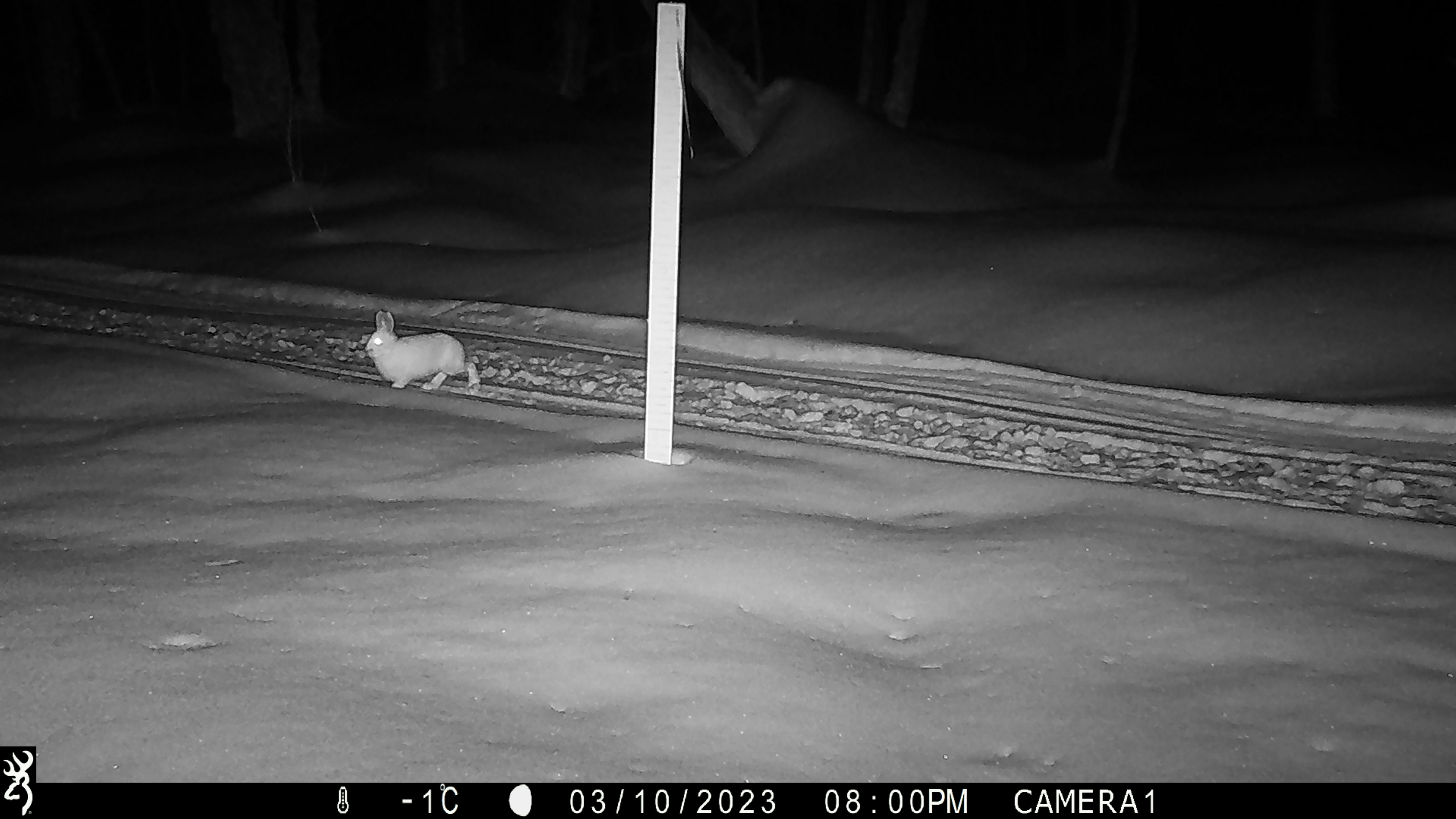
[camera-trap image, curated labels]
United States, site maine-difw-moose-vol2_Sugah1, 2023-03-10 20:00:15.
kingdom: Animalia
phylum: Chordata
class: Mammalia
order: Lagomorpha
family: Leporidae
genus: Lepus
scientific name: Lepus americanus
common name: snowshoe hare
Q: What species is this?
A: Snowshoe hare (Lepus americanus).